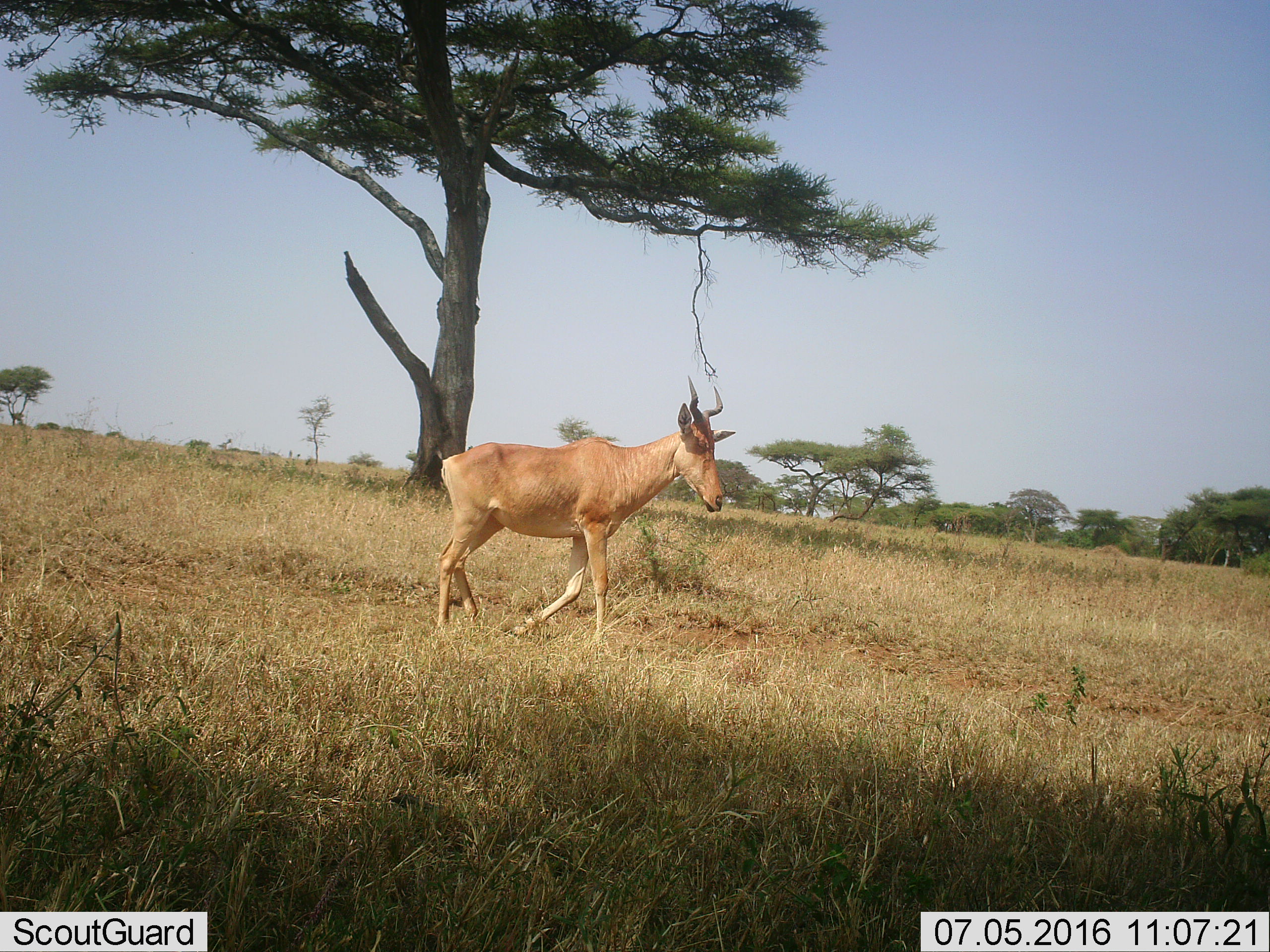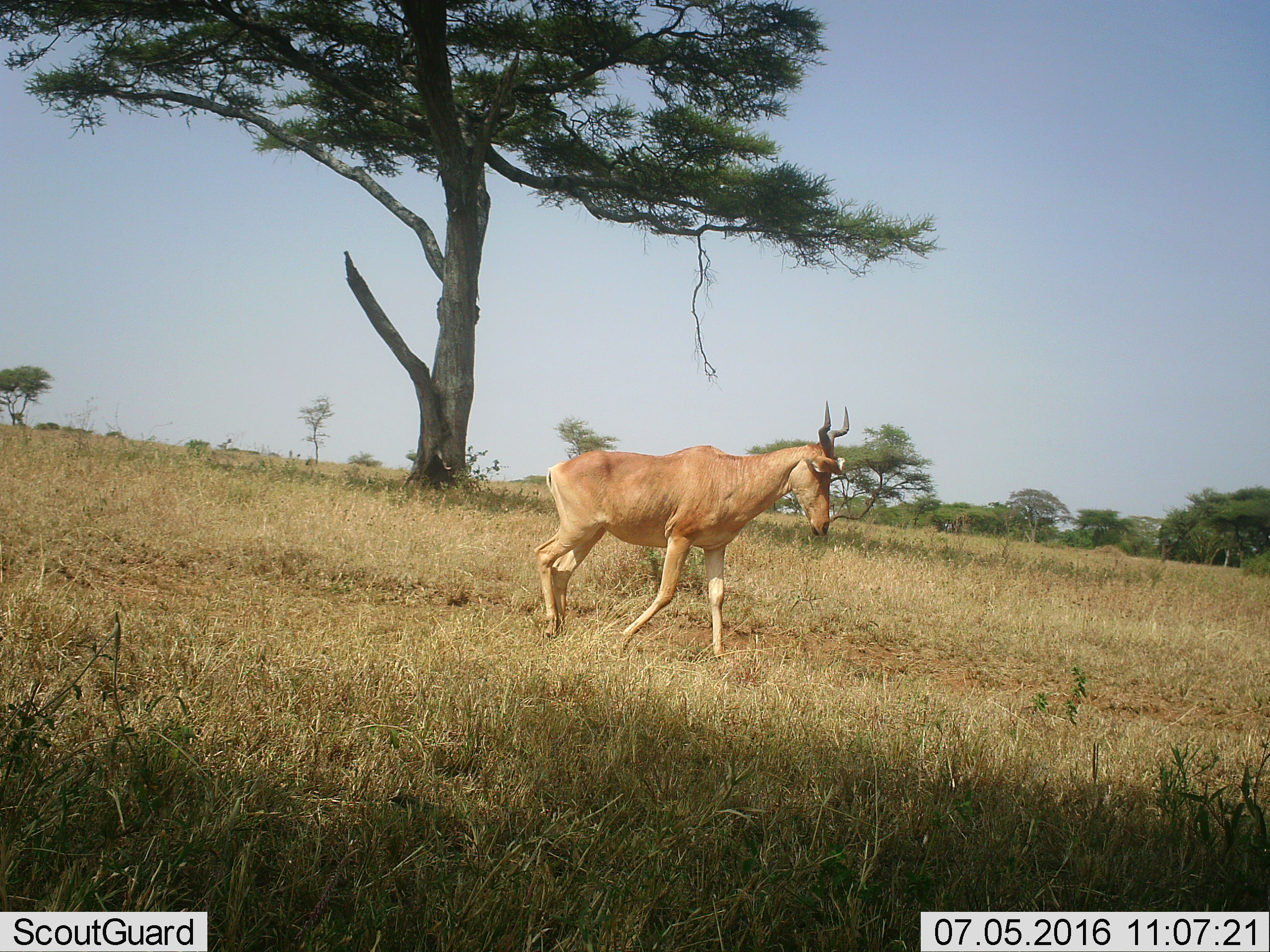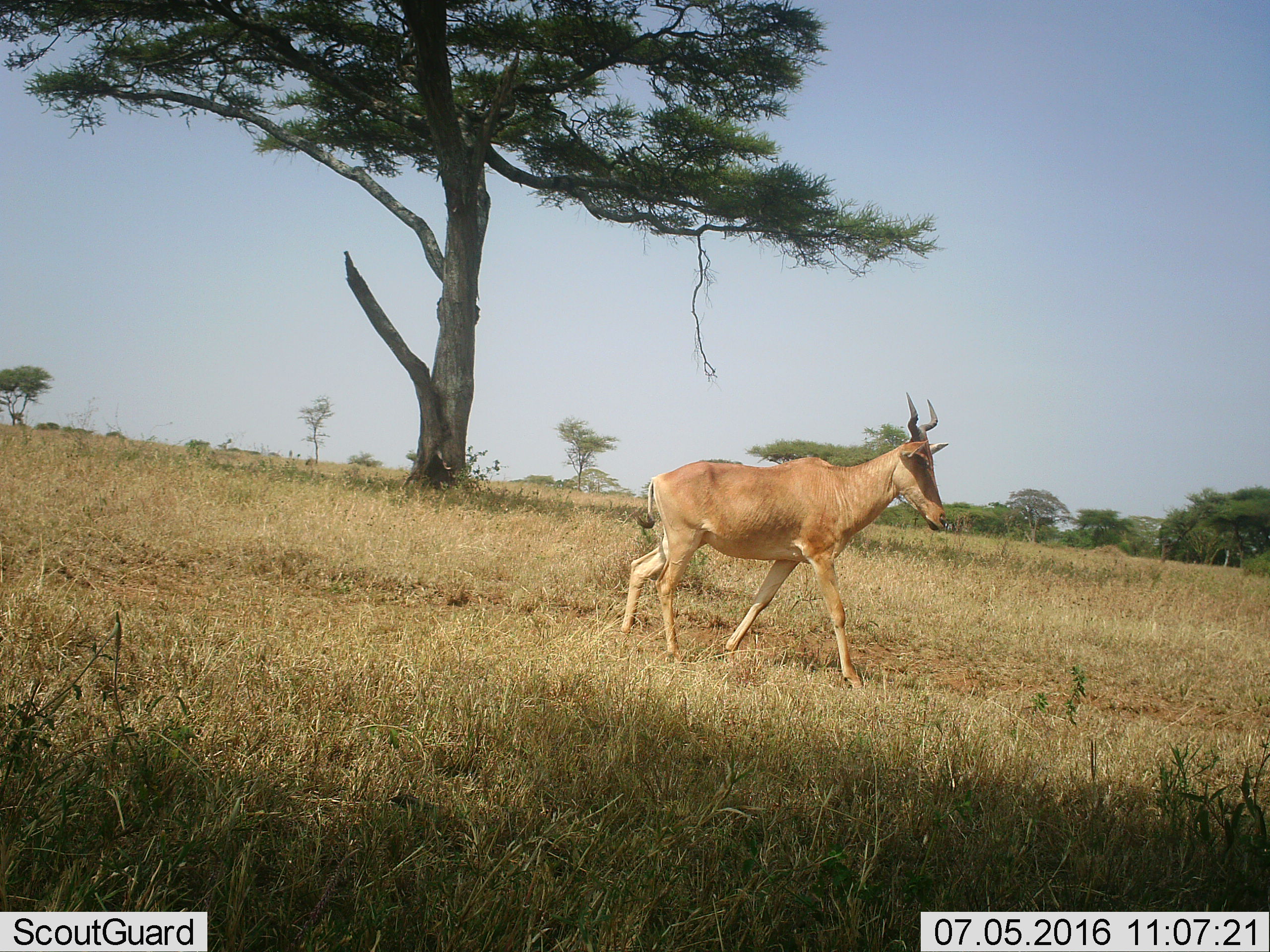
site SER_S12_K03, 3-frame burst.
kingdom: Animalia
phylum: Chordata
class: Mammalia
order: Artiodactyla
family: Bovidae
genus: Alcelaphus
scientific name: Alcelaphus buselaphus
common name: hartebeest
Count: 1.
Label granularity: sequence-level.